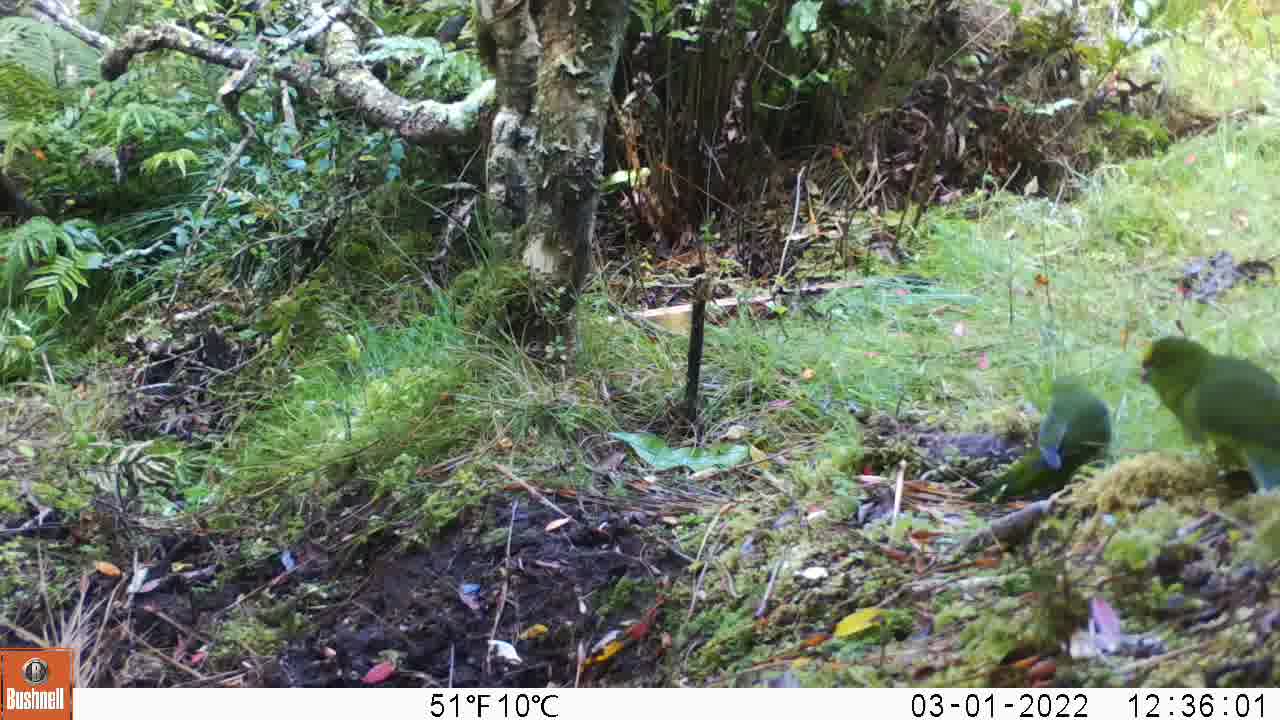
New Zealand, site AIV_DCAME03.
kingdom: Animalia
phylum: Chordata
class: Aves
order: Psittaciformes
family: Psittaculidae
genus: Cyanoramphus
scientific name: Cyanoramphus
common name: parakeet